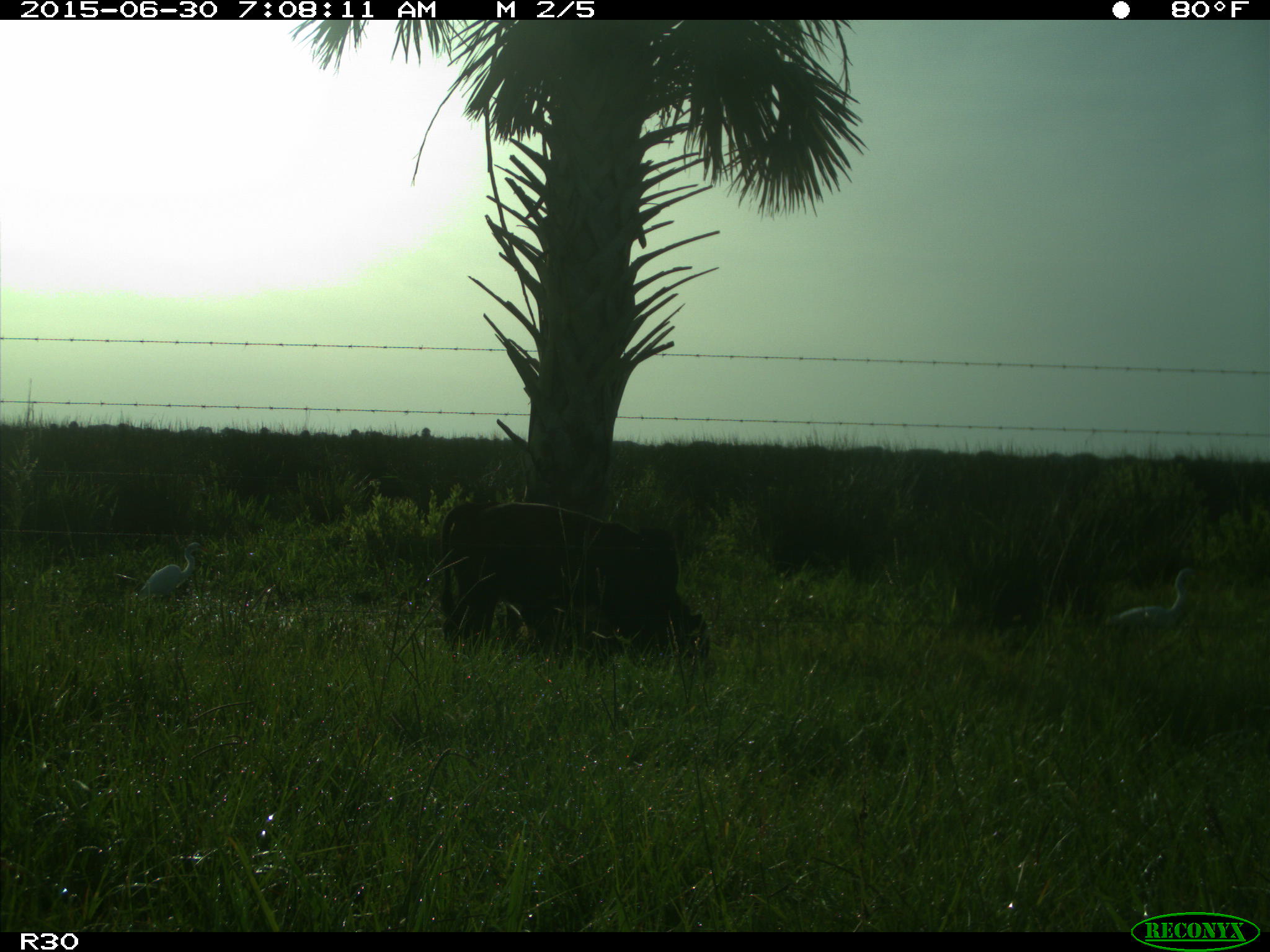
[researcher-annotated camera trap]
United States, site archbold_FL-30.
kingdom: Animalia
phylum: Chordata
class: Mammalia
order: Artiodactyla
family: Bovidae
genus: Bos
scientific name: Bos taurus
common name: domestic cow